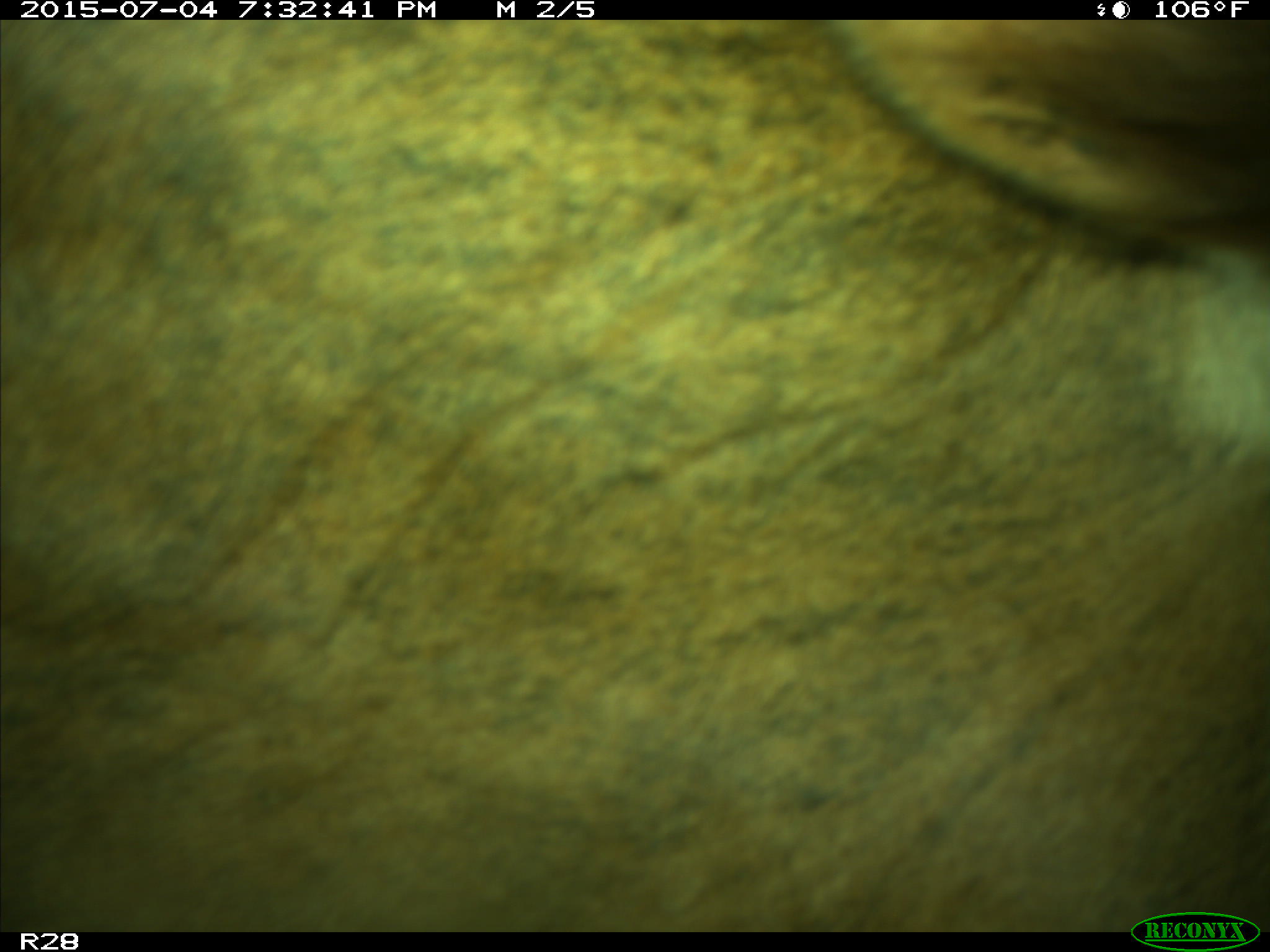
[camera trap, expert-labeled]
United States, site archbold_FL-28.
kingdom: Animalia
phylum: Chordata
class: Mammalia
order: Artiodactyla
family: Bovidae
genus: Bos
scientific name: Bos taurus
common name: domestic cow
Bos taurus (domestic cow).